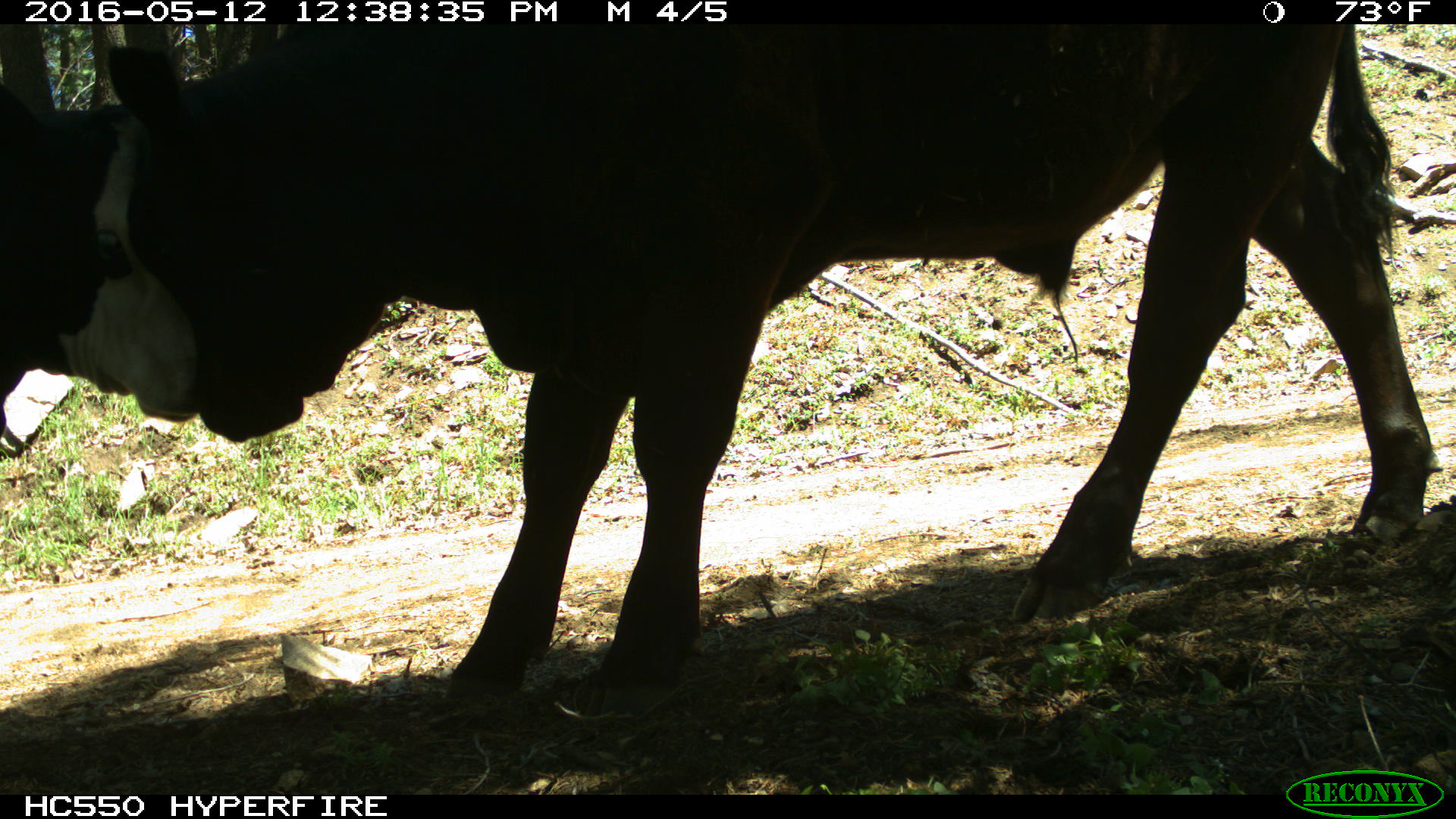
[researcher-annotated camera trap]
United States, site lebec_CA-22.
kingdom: Animalia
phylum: Chordata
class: Mammalia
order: Artiodactyla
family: Bovidae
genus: Bos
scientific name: Bos taurus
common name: domestic cow